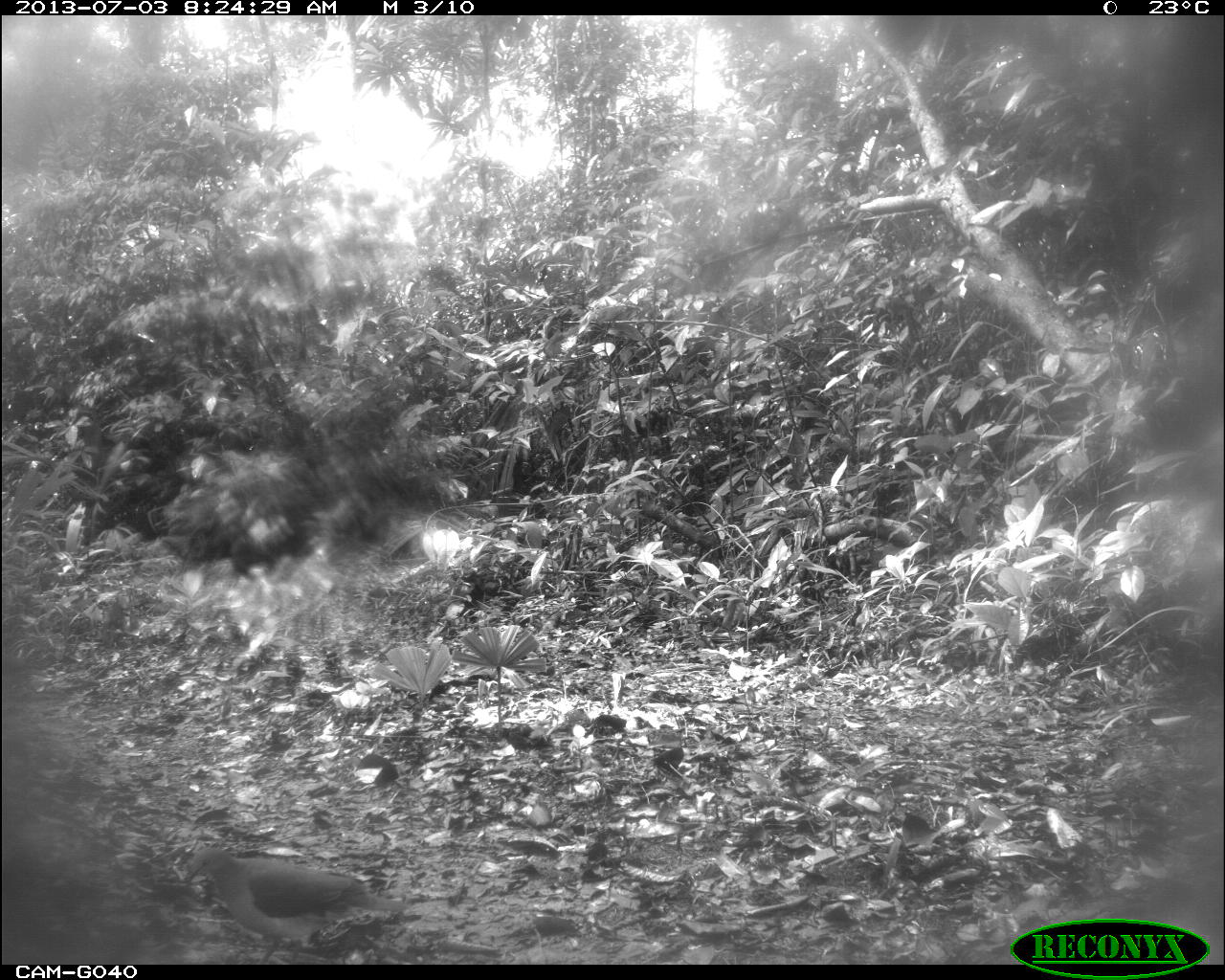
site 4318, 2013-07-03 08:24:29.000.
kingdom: Animalia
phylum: Chordata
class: Aves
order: Columbiformes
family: Columbidae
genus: Leptotila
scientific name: Leptotila plumbeiceps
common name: gray-headed dove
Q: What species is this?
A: Leptotila plumbeiceps (gray-headed dove).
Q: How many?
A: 1.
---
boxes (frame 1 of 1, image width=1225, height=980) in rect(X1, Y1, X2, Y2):
leptotila plumbeiceps: rect(183, 843, 410, 964)